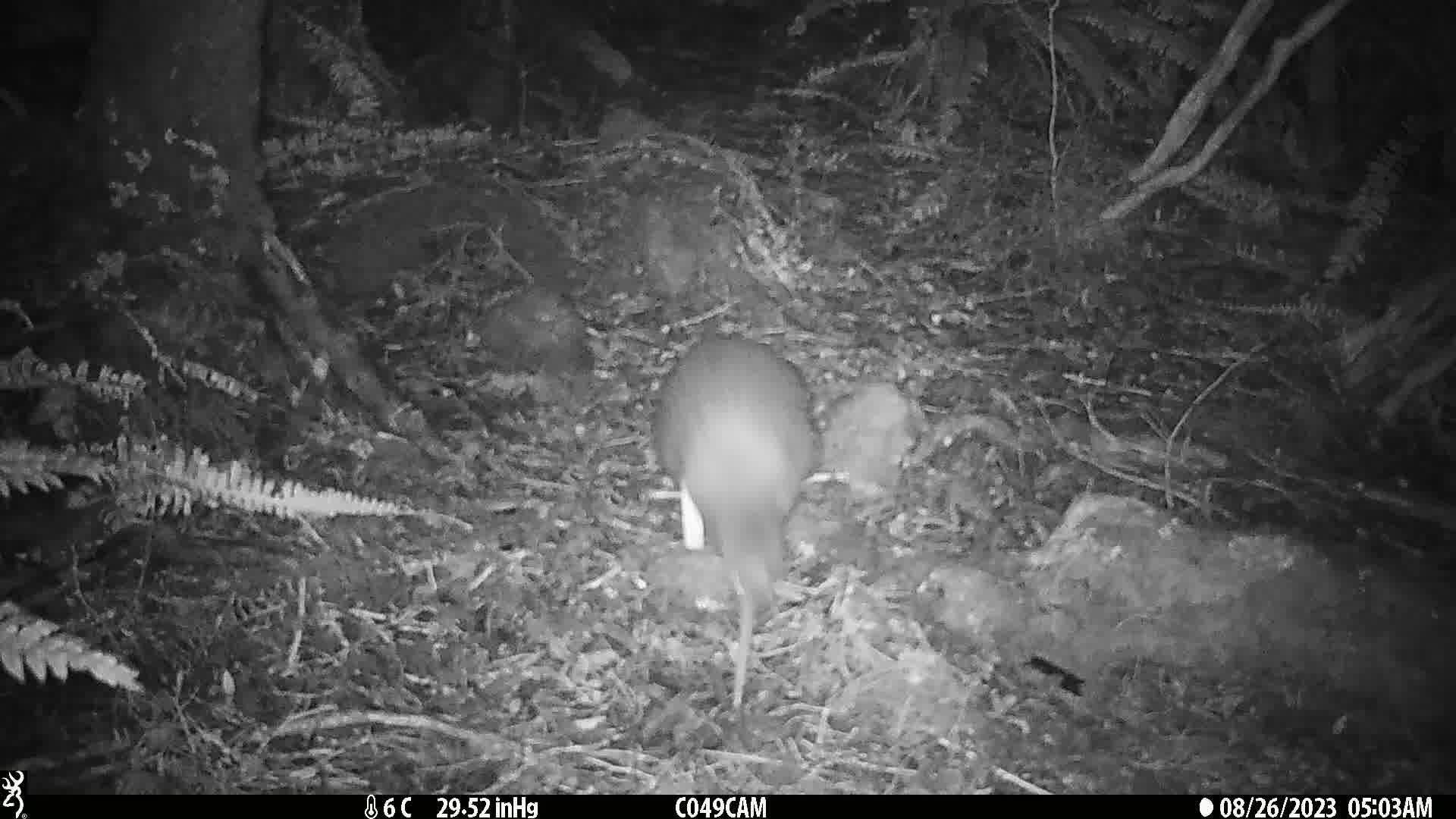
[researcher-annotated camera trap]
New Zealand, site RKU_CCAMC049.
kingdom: Animalia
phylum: Chordata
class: Aves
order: Apterygiformes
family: Apterygidae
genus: Apteryx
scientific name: Apteryx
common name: kiwi